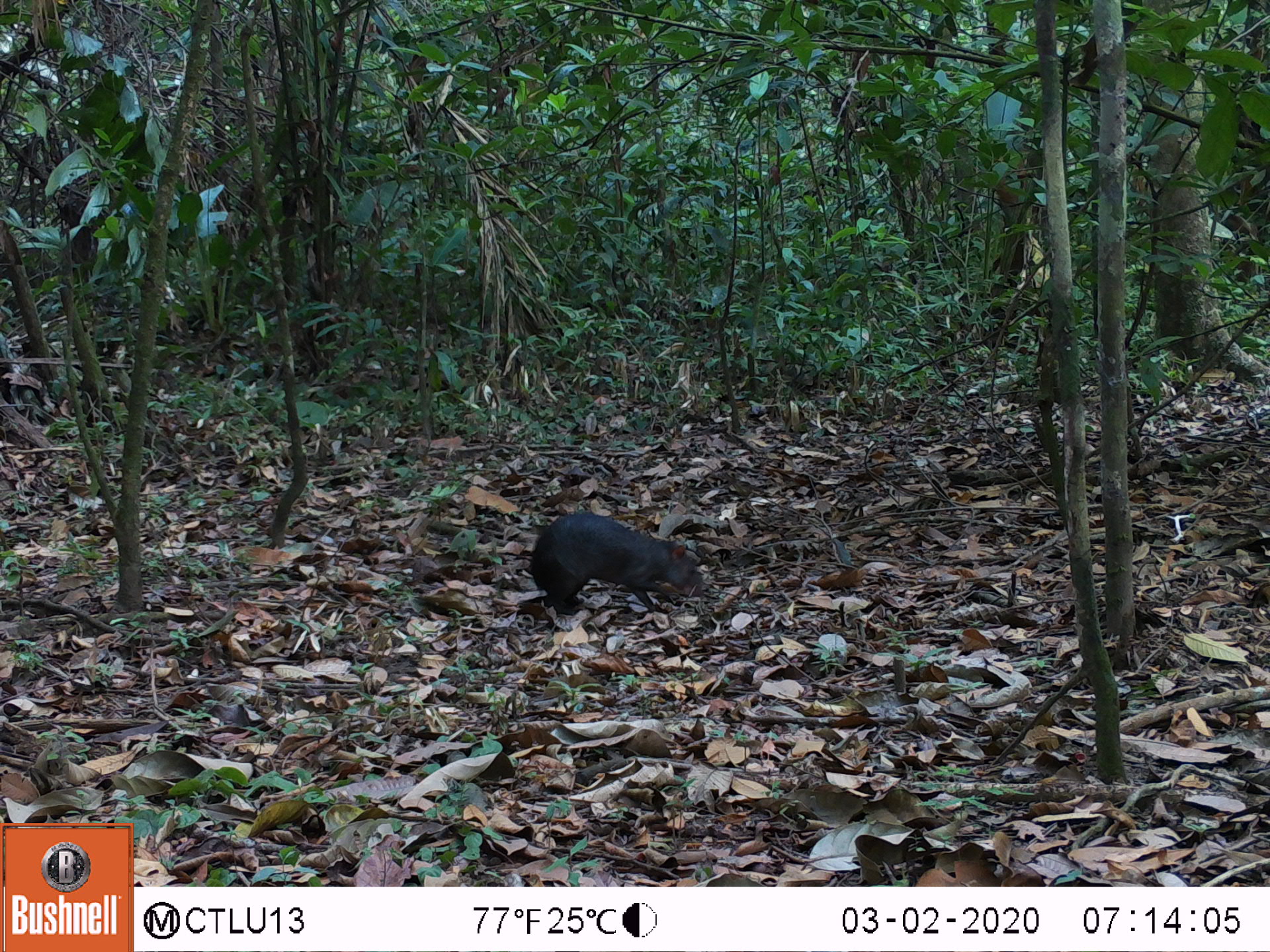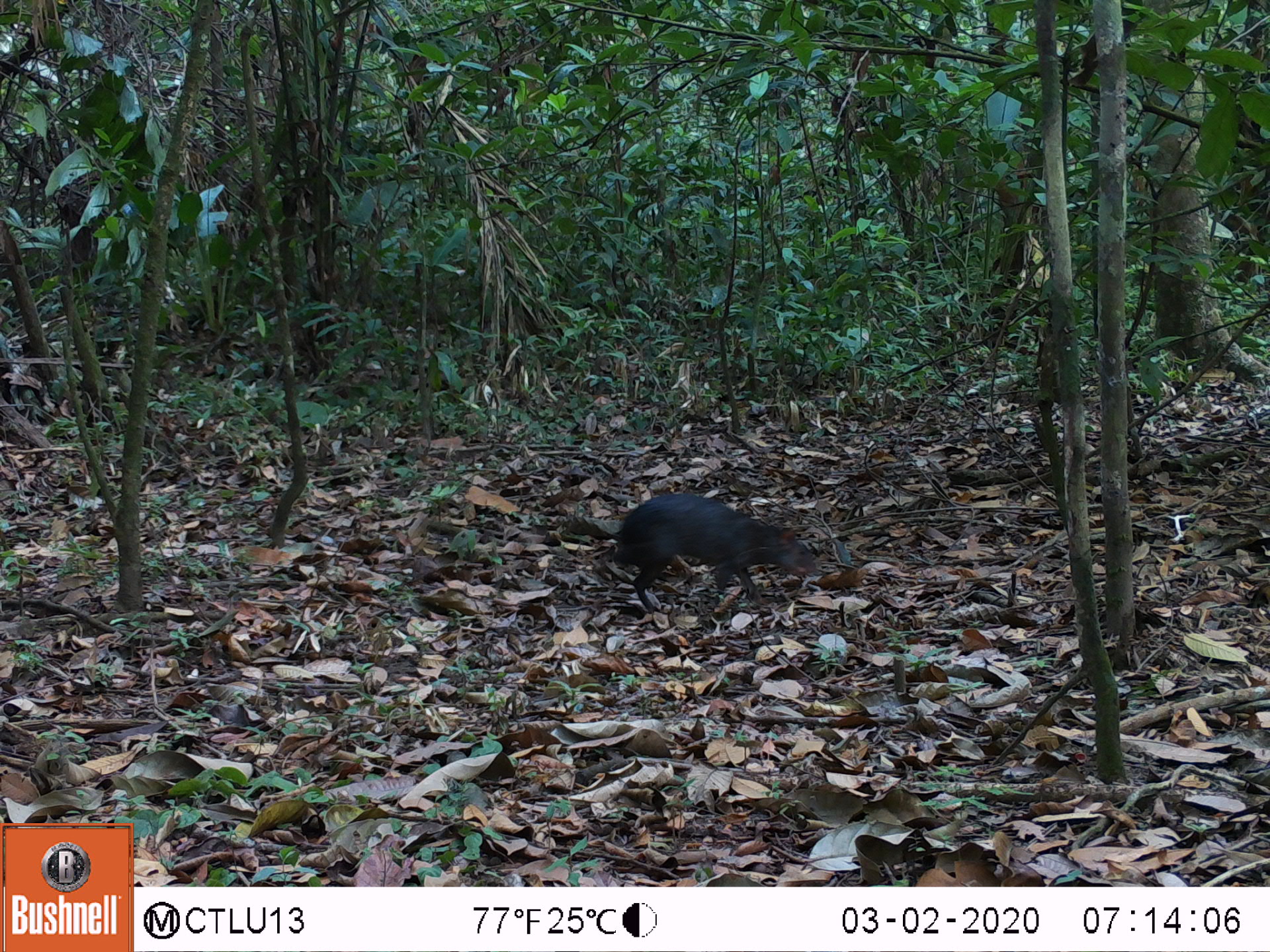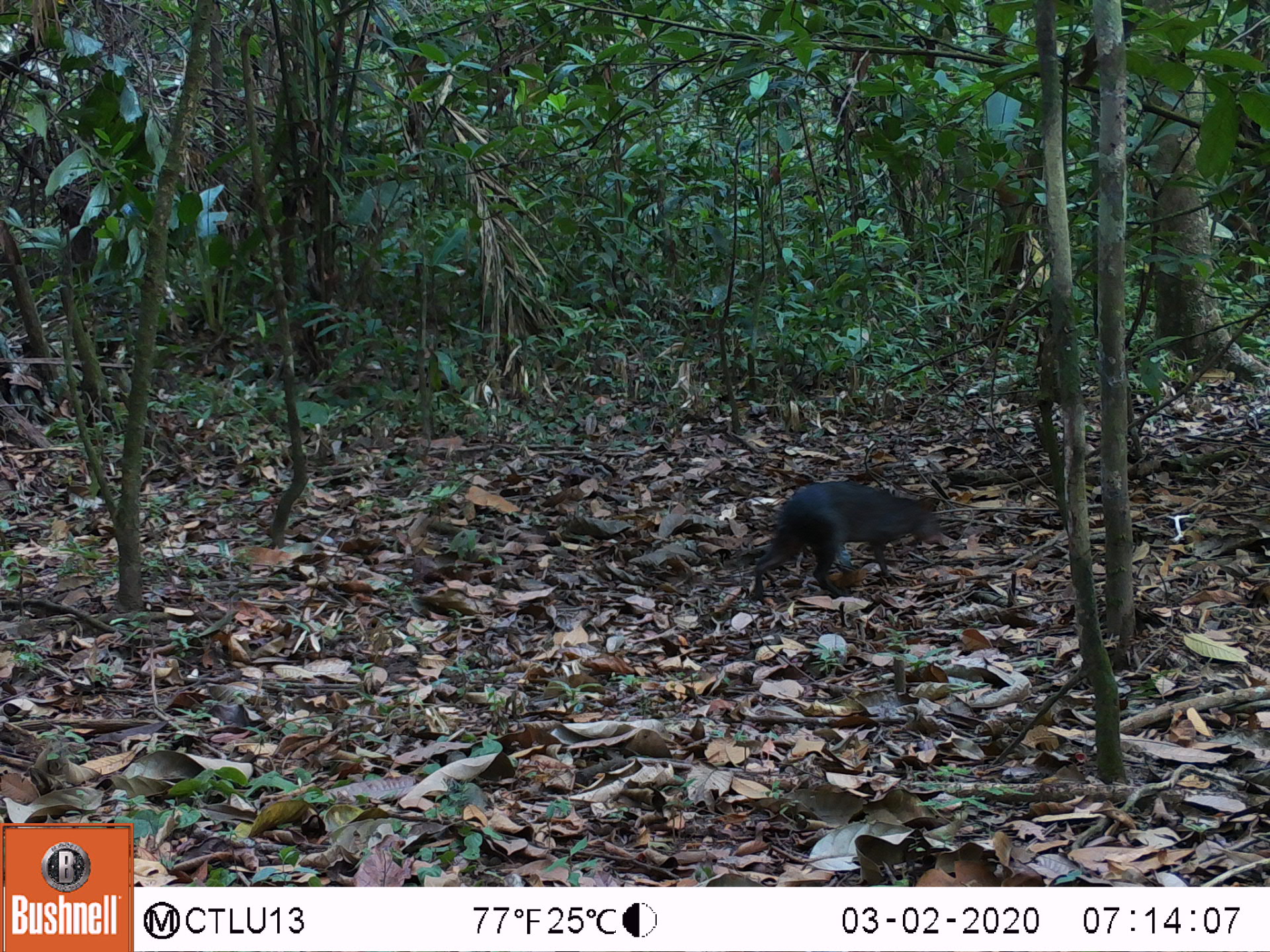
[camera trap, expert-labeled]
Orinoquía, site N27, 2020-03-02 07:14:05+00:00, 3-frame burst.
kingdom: Animalia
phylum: Chordata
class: Mammalia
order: Rodentia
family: Dasyproctidae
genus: Dasyprocta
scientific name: Dasyprocta fuliginosa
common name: black agouti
Black agouti (Dasyprocta fuliginosa).